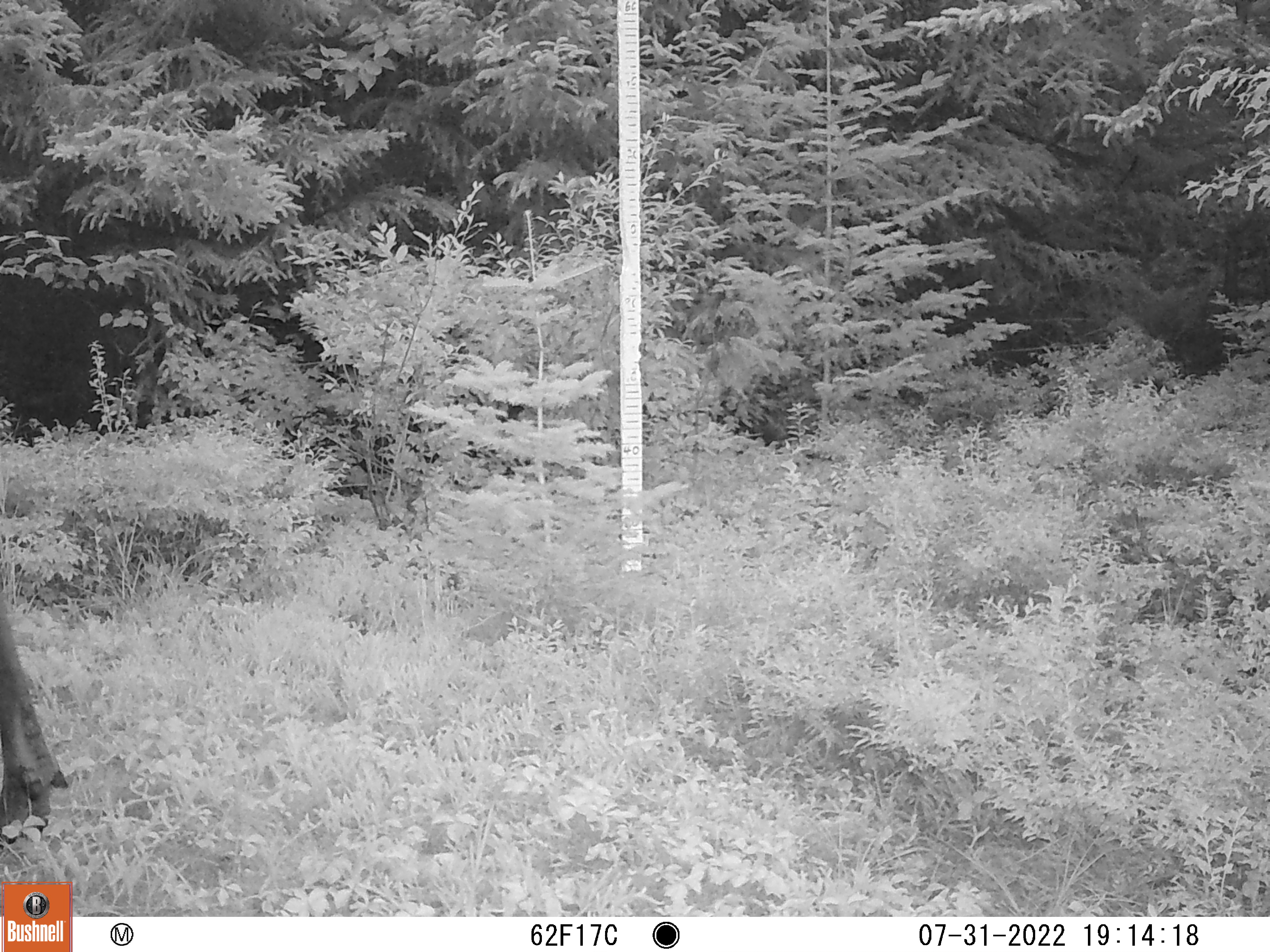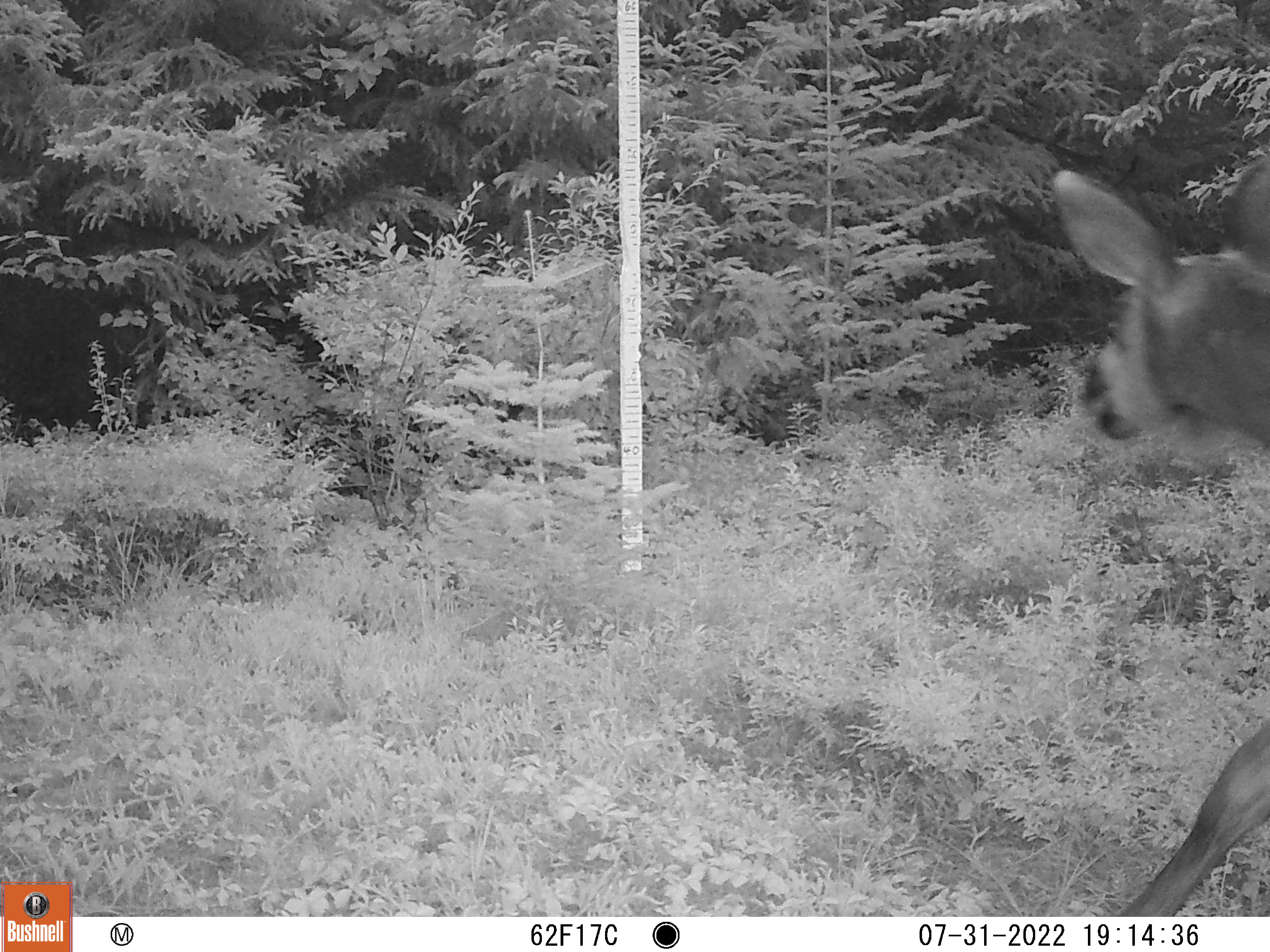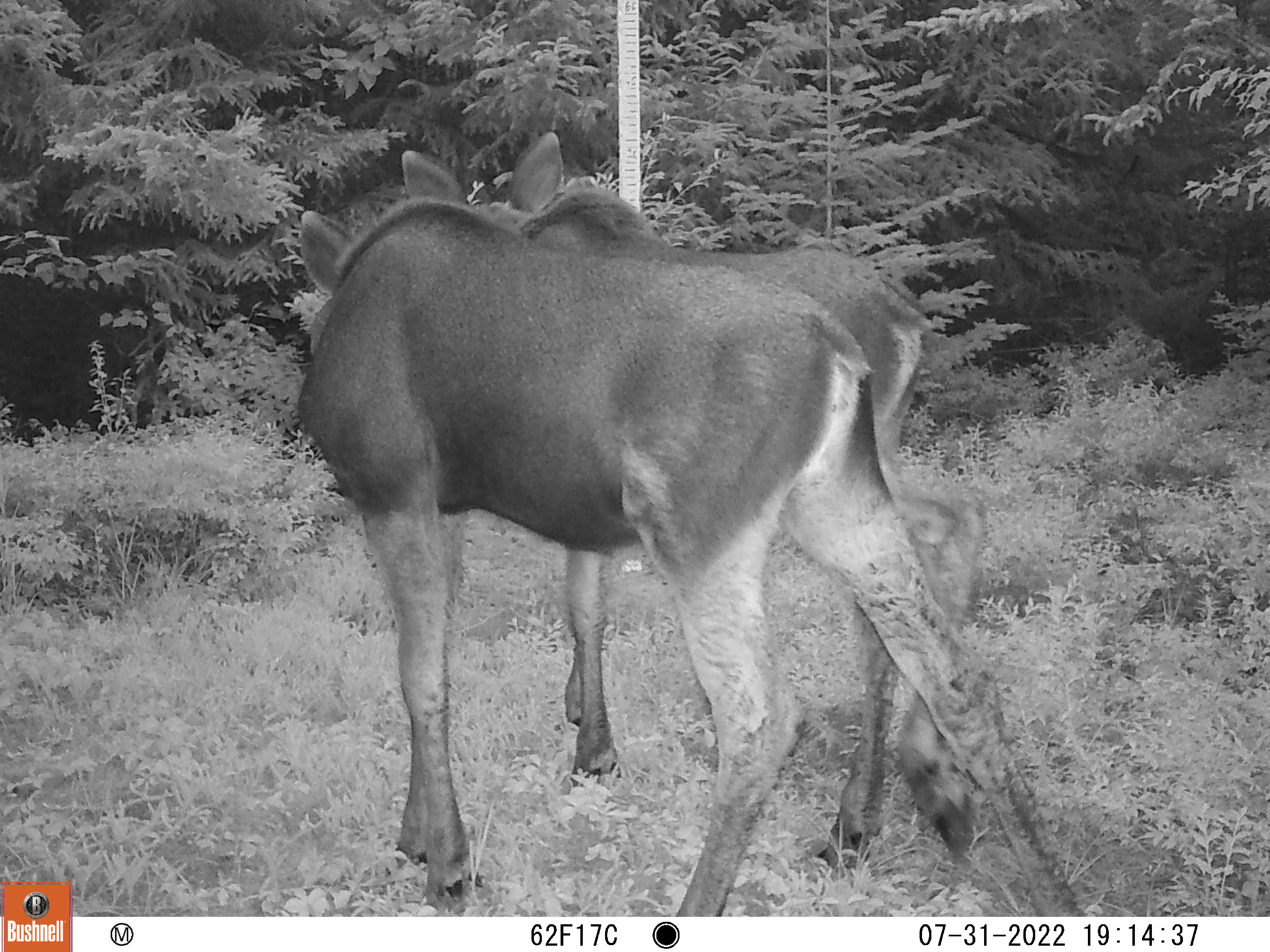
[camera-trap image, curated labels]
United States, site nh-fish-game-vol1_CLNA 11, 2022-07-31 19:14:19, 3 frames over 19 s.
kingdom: Animalia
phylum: Chordata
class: Mammalia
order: Artiodactyla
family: Cervidae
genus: Alces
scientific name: Alces alces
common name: moose